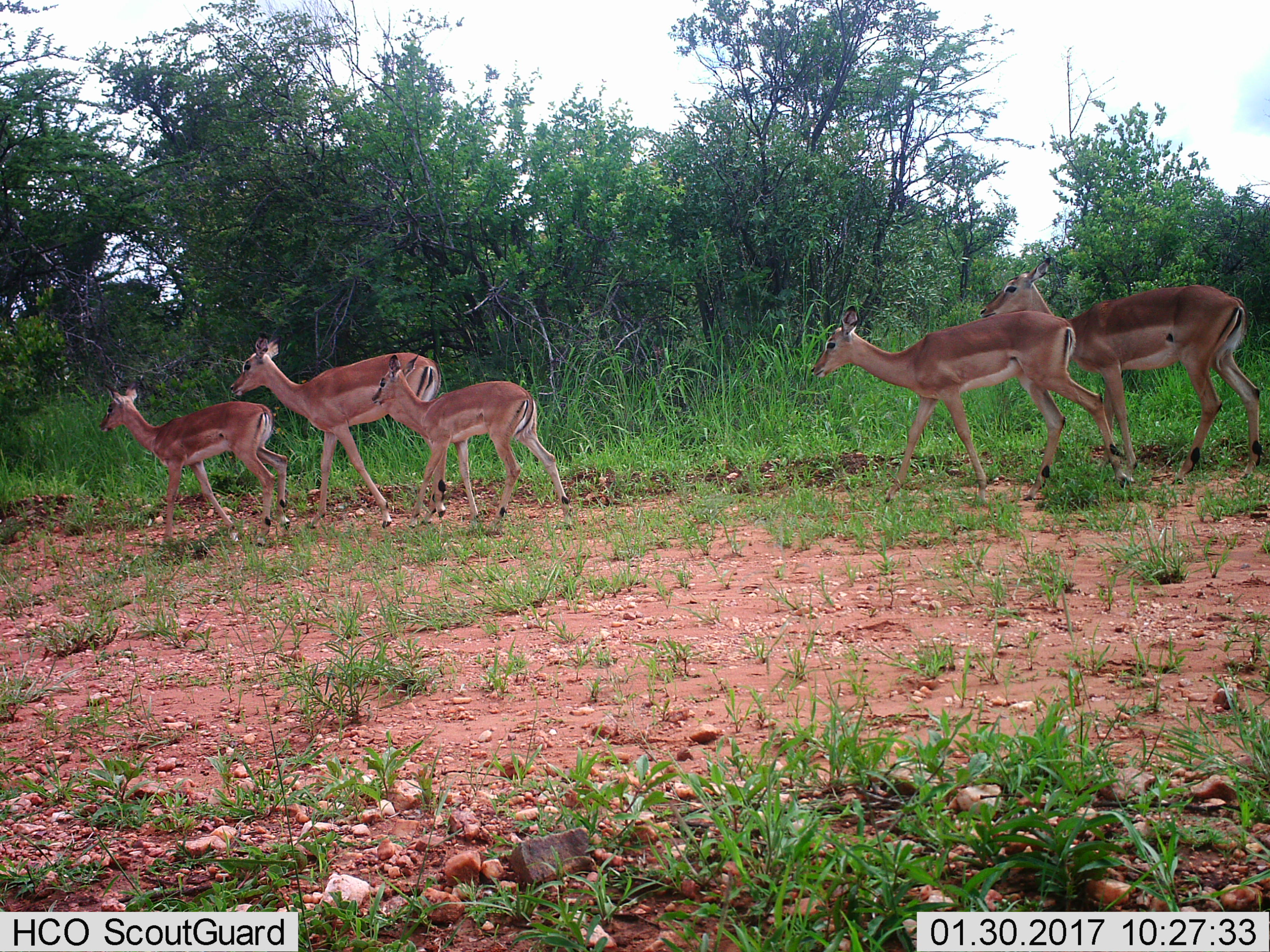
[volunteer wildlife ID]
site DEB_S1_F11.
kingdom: Animalia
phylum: Chordata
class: Mammalia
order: Artiodactyla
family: Bovidae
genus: Aepyceros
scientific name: Aepyceros melampus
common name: impala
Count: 5.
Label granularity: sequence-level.